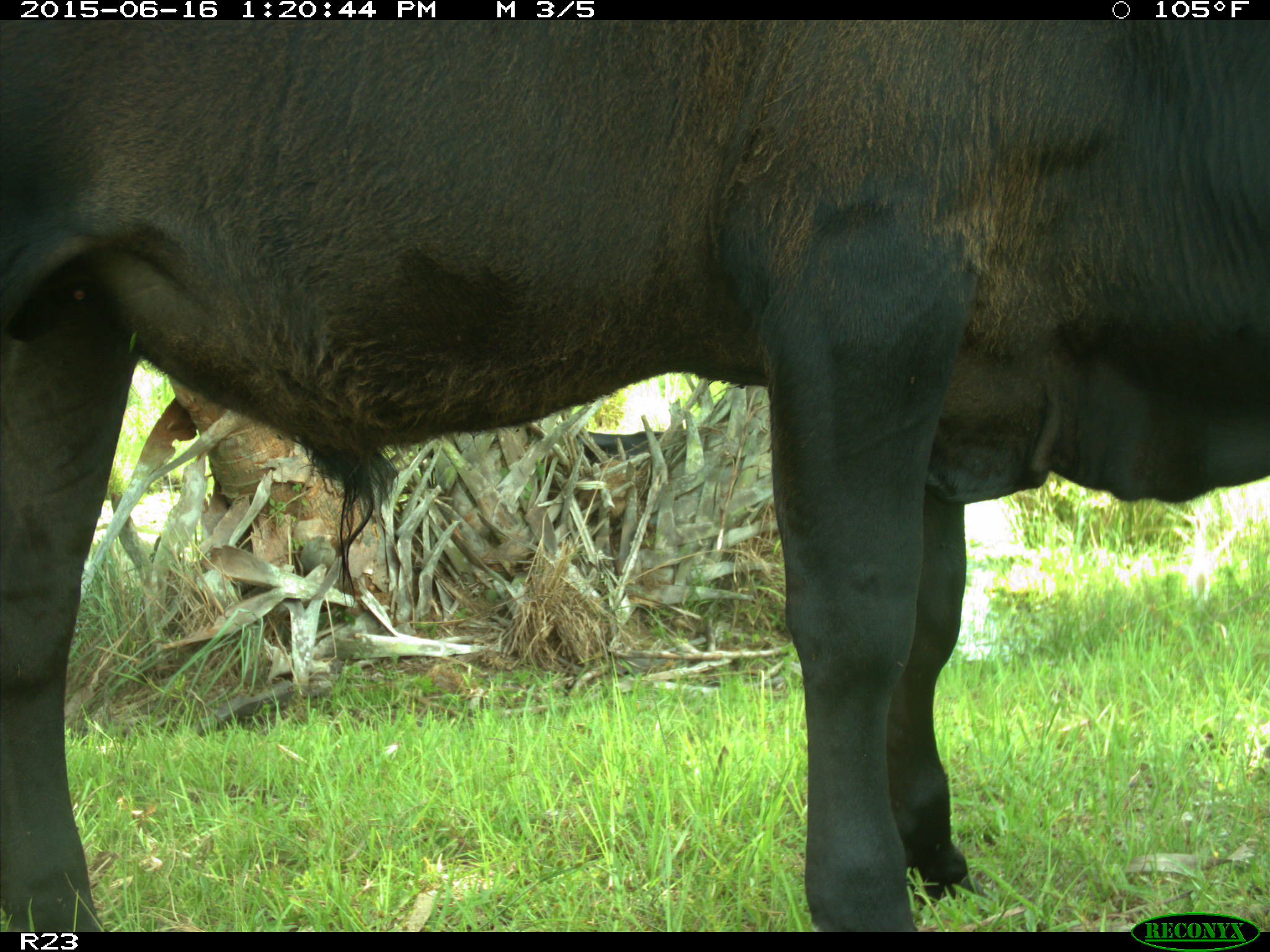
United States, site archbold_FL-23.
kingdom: Animalia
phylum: Chordata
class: Mammalia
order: Artiodactyla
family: Bovidae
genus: Bos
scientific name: Bos taurus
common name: domestic cow